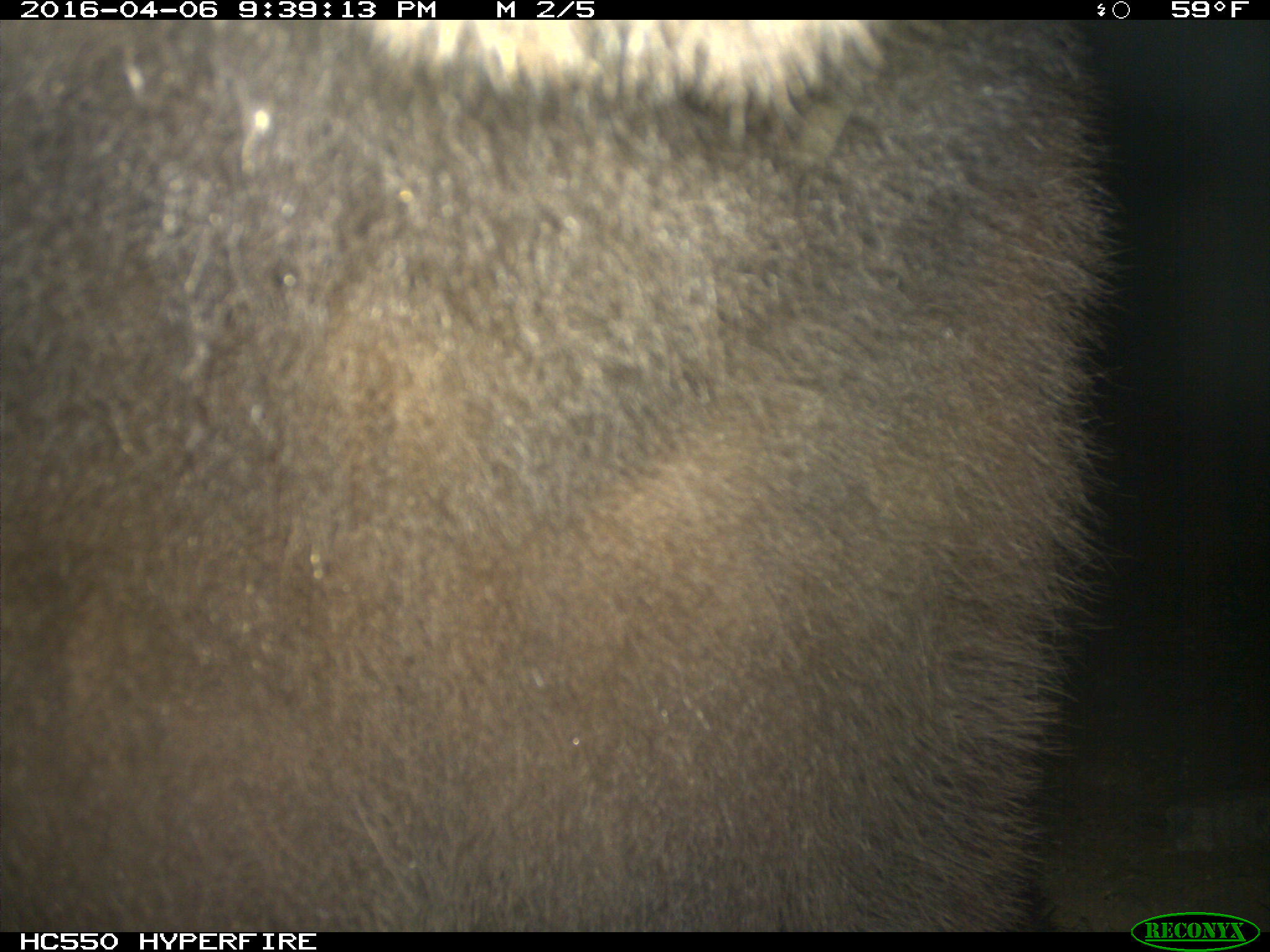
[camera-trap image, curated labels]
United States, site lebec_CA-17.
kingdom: Animalia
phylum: Chordata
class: Mammalia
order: Carnivora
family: Ursidae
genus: Ursus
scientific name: Ursus americanus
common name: american black bear